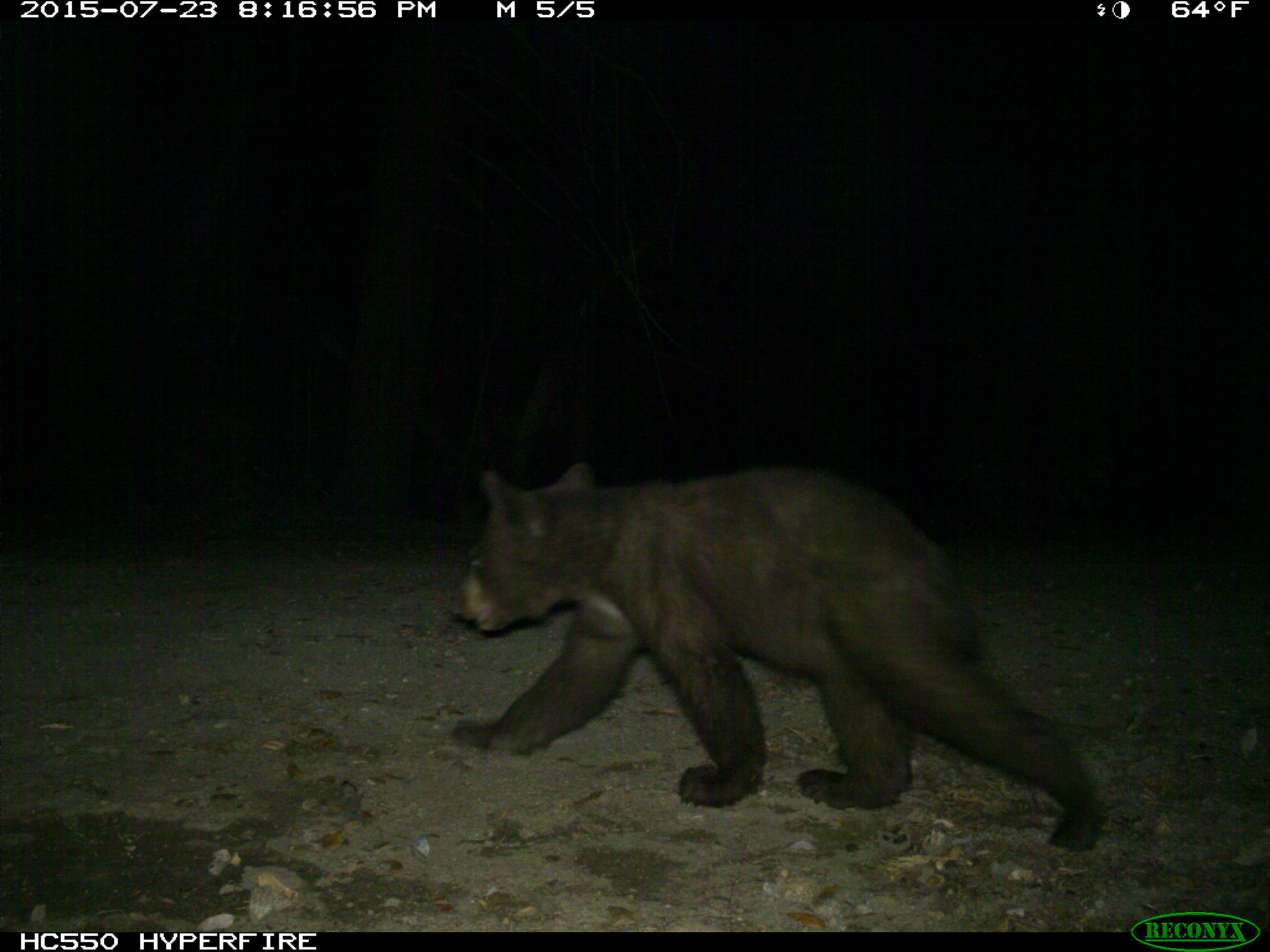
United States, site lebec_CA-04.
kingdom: Animalia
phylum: Chordata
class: Mammalia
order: Carnivora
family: Ursidae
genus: Ursus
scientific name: Ursus americanus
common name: american black bear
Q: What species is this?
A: Ursus americanus (american black bear).